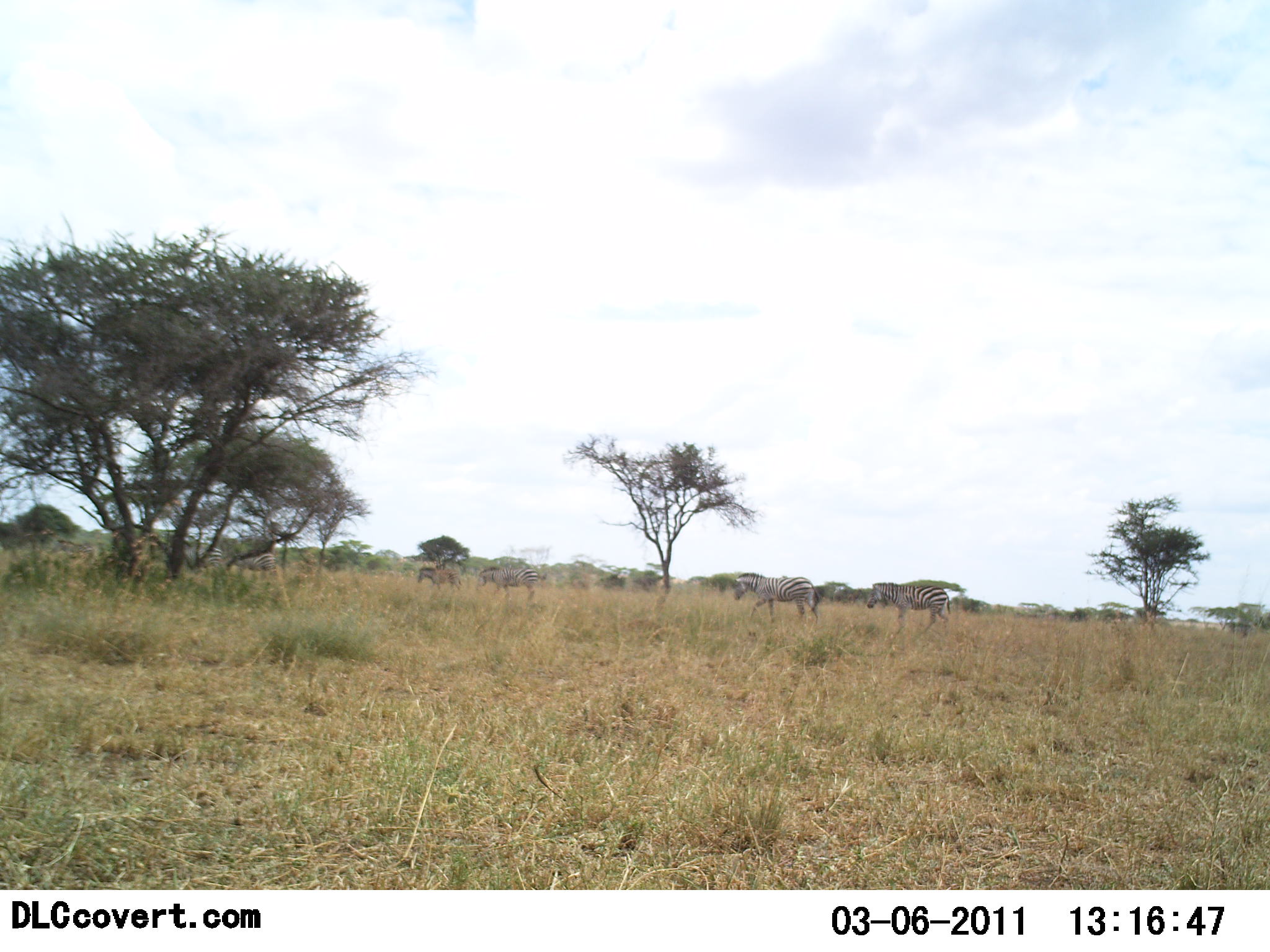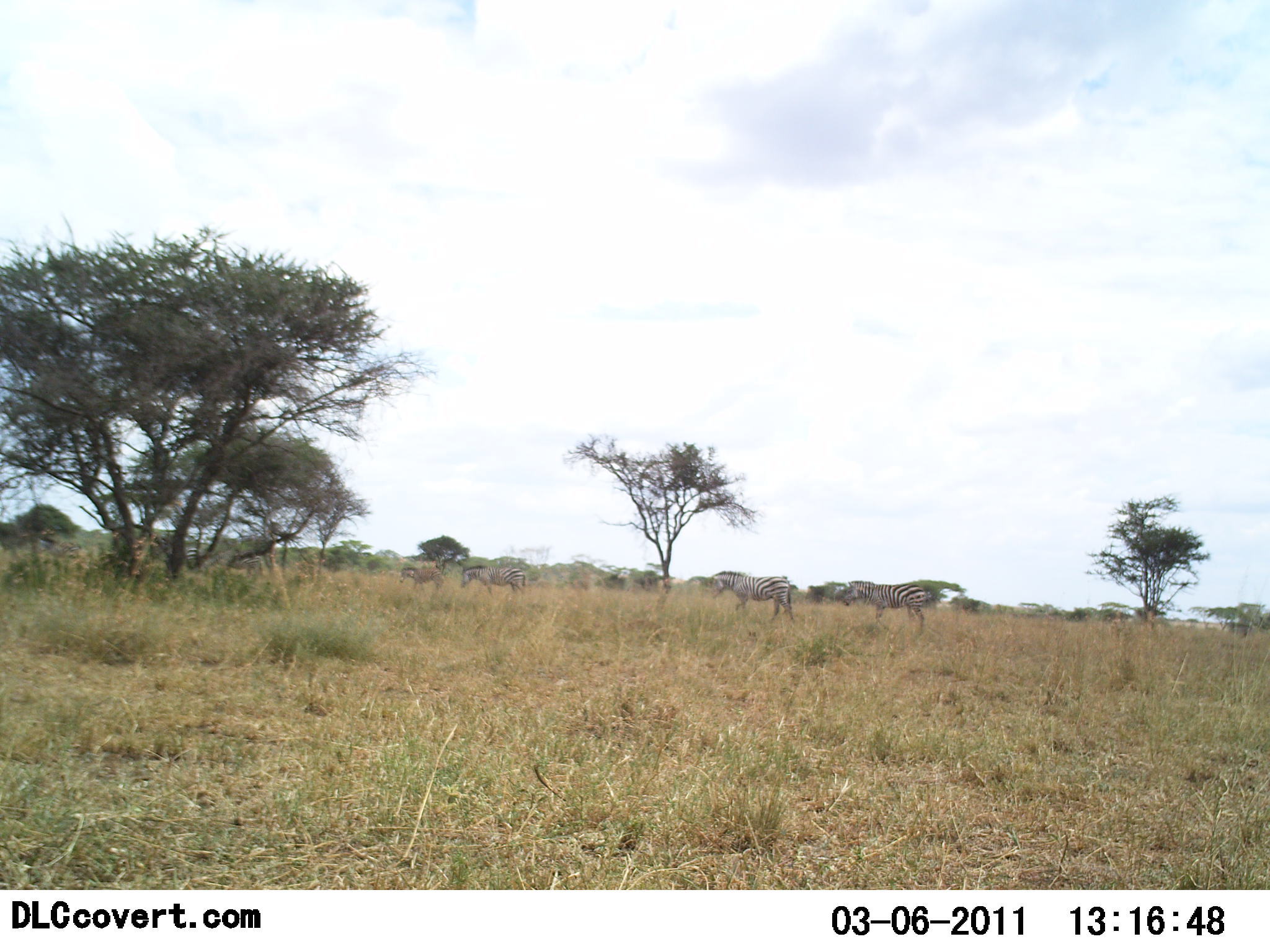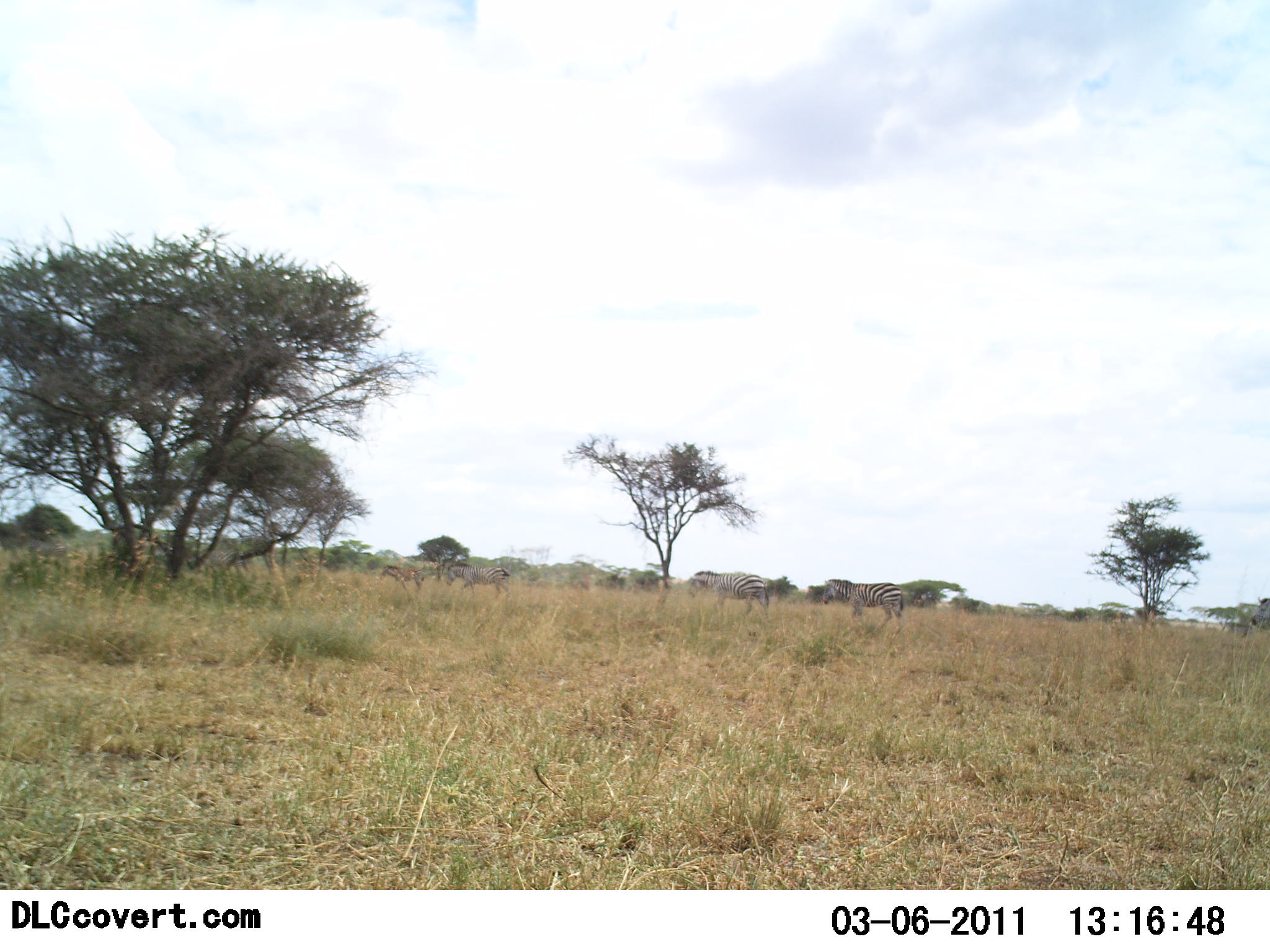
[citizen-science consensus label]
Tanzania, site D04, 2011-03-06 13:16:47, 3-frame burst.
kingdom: Animalia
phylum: Chordata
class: Mammalia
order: Perissodactyla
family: Equidae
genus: Equus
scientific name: Equus quagga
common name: plains zebra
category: zebra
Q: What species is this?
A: Zebra (plains zebra) (Equus quagga).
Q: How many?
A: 8.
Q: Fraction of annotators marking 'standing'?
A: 7%.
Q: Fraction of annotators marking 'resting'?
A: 0%.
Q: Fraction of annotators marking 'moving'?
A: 93%.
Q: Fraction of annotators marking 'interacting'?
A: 0%.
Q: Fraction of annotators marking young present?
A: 7%.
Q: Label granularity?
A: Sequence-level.